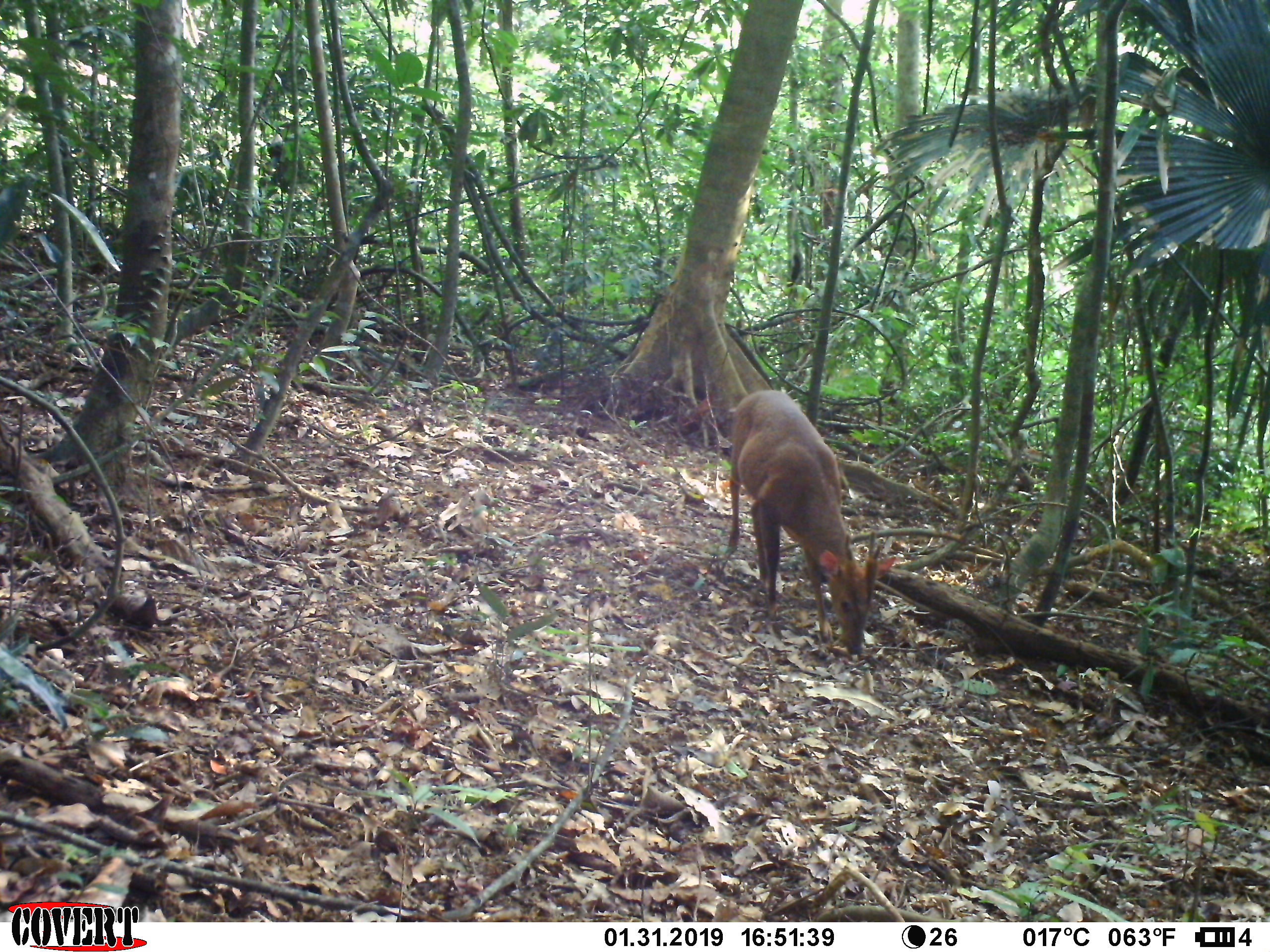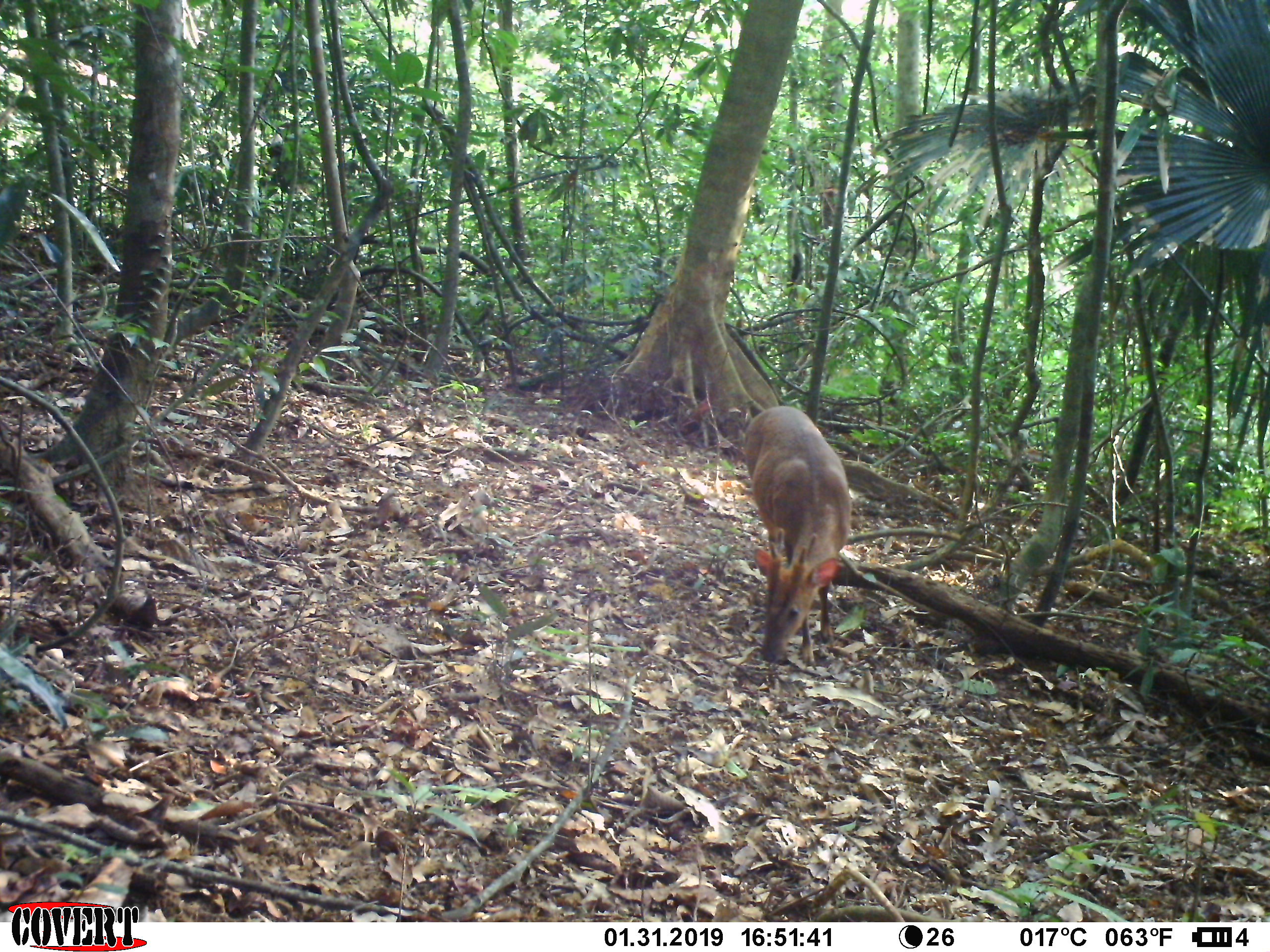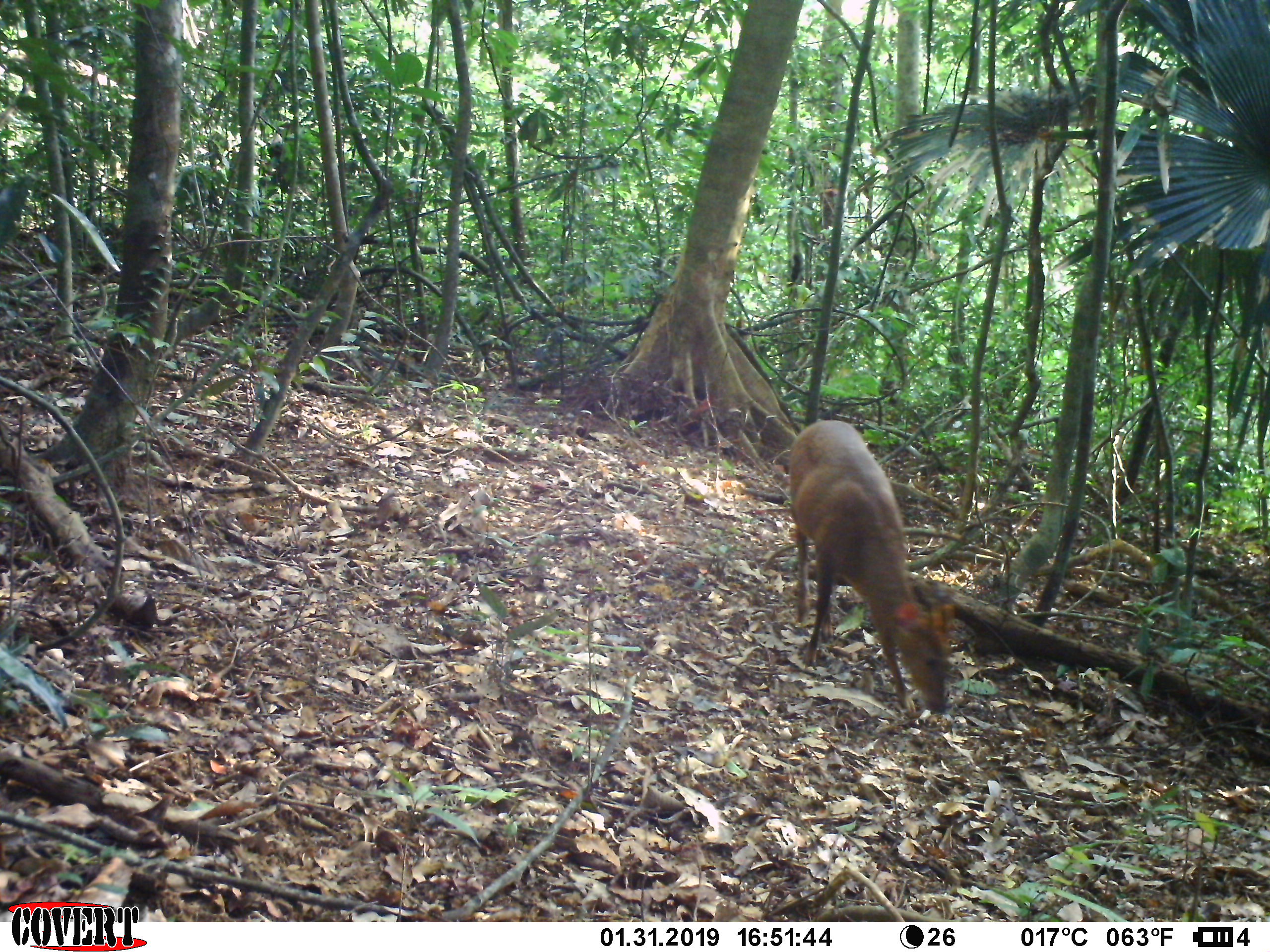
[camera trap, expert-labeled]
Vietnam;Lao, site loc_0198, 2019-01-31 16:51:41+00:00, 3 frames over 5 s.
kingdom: Animalia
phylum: Chordata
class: Mammalia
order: Artiodactyla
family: Cervidae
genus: Muntiacus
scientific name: Muntiacus vuquangensis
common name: large-antlered muntjac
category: large antlered muntjac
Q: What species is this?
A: Large antlered muntjac (large-antlered muntjac) (Muntiacus vuquangensis).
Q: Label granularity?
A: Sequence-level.